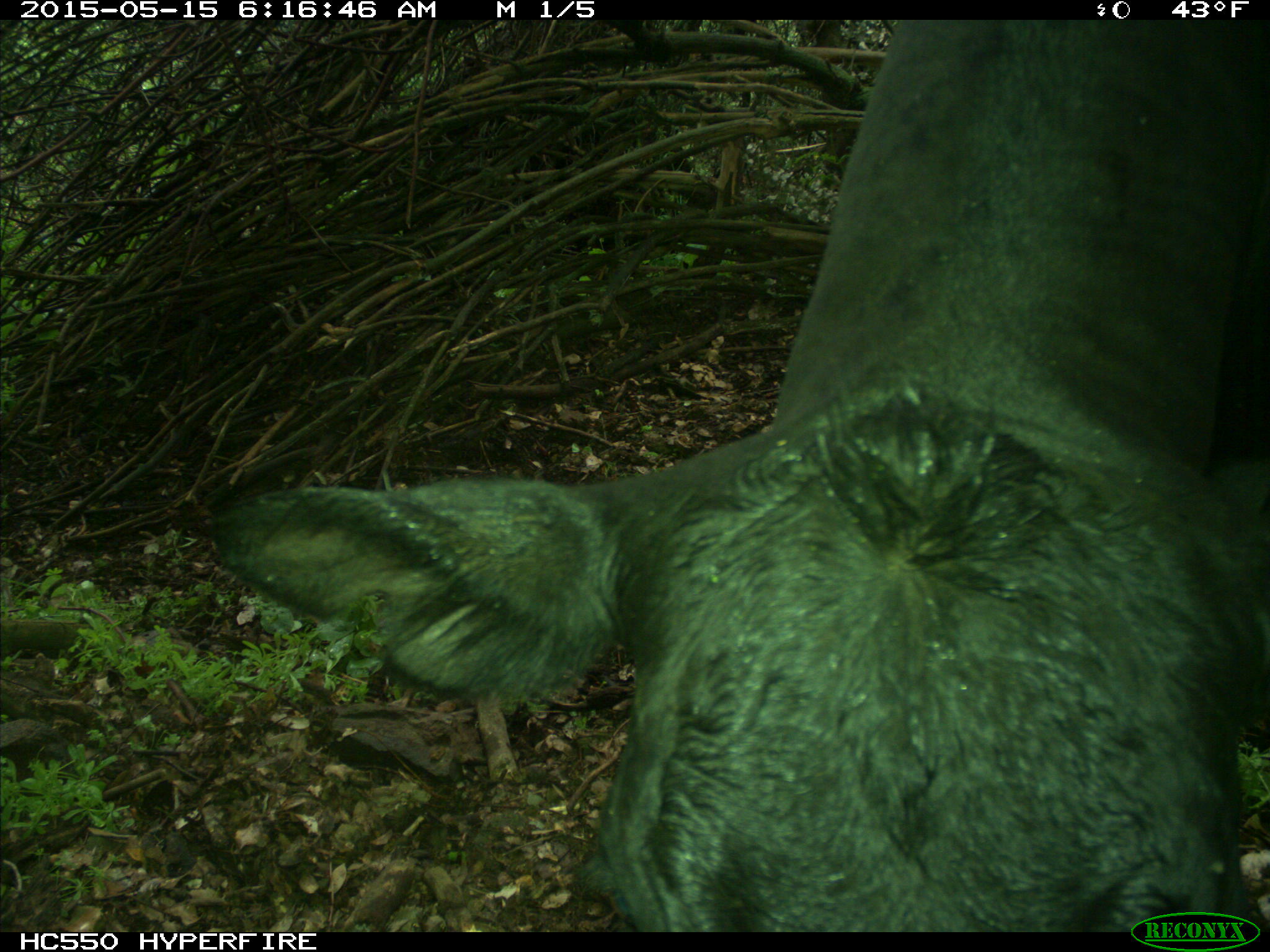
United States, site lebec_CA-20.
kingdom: Animalia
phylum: Chordata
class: Mammalia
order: Artiodactyla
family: Bovidae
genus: Bos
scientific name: Bos taurus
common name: domestic cow